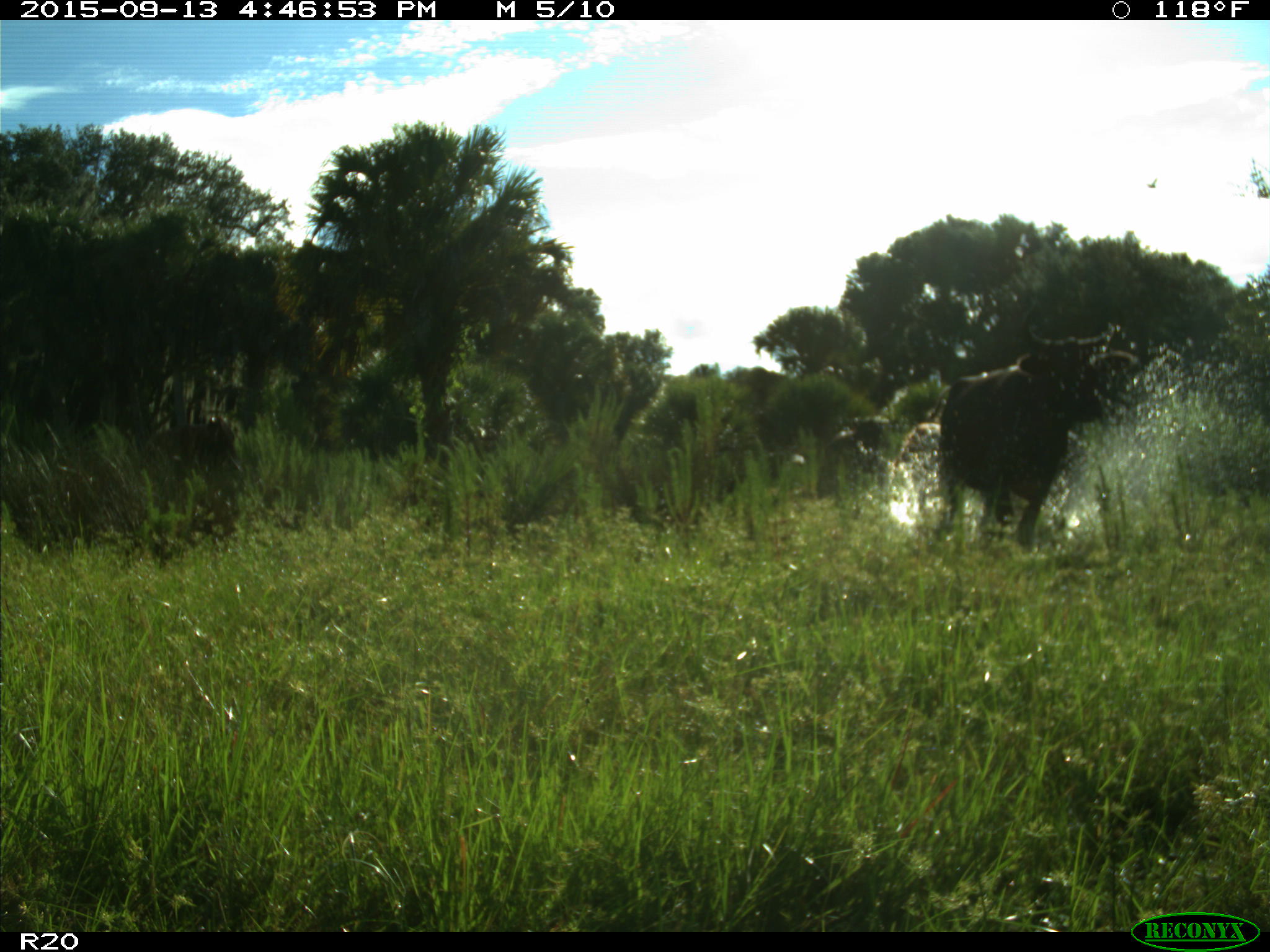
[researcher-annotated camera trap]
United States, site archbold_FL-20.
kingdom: Animalia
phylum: Chordata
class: Mammalia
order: Artiodactyla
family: Bovidae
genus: Bos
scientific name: Bos taurus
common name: domestic cow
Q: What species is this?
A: Bos taurus (domestic cow).